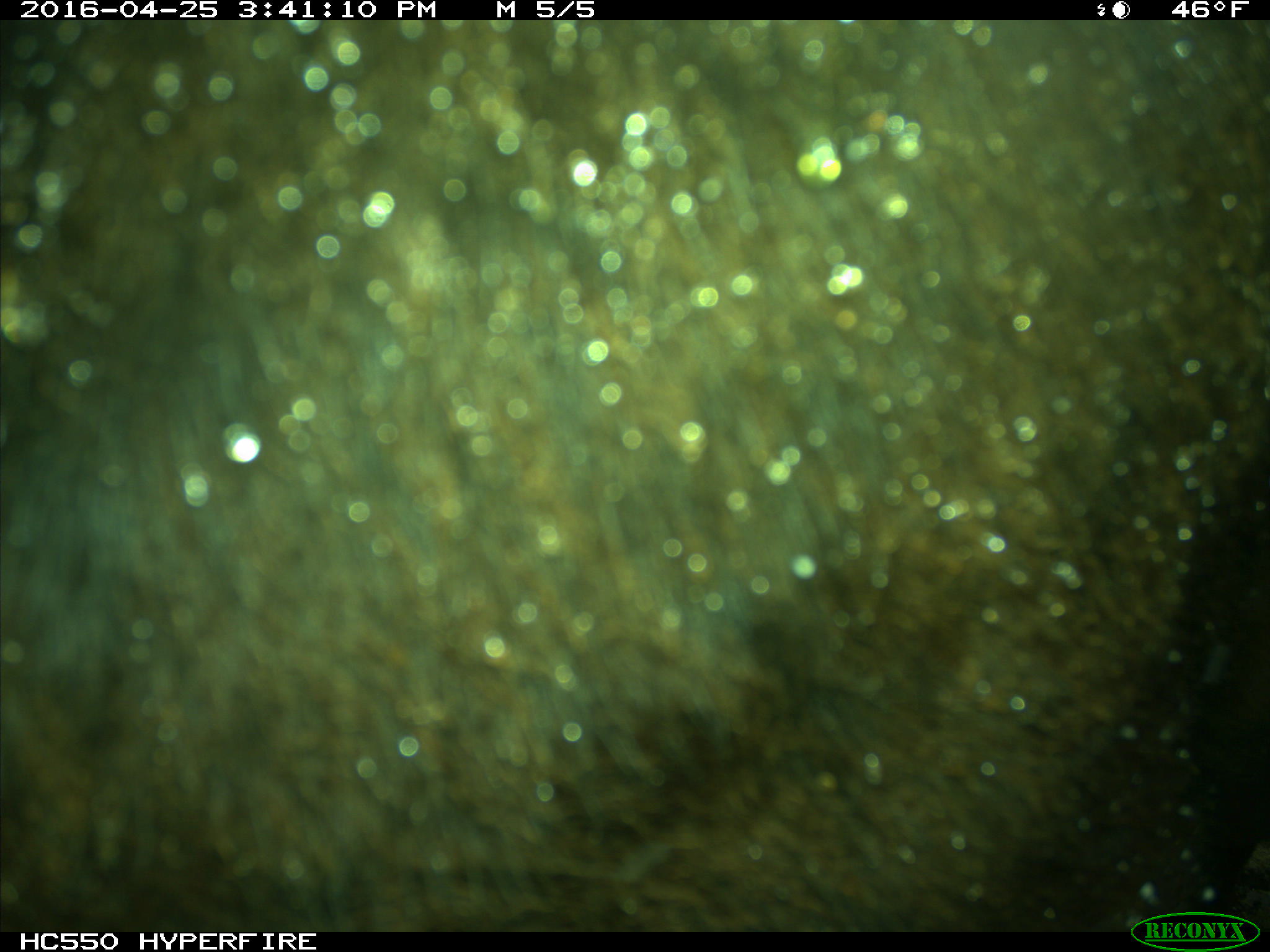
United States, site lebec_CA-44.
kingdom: Animalia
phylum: Chordata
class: Mammalia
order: Artiodactyla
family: Bovidae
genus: Bos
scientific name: Bos taurus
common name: domestic cow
Bos taurus (domestic cow).